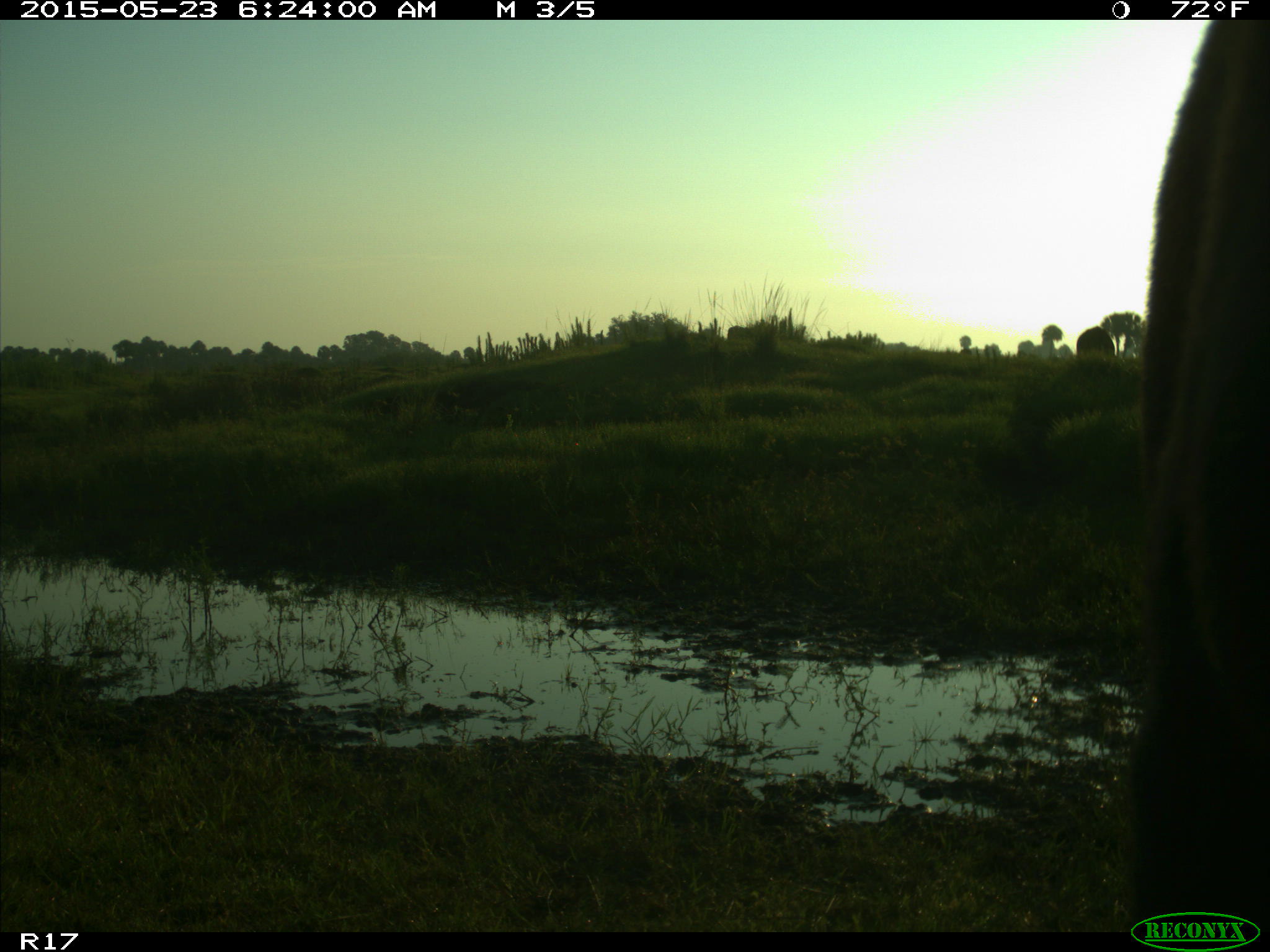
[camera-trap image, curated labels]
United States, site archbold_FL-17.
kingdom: Animalia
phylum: Chordata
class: Mammalia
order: Artiodactyla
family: Bovidae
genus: Bos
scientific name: Bos taurus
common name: domestic cow